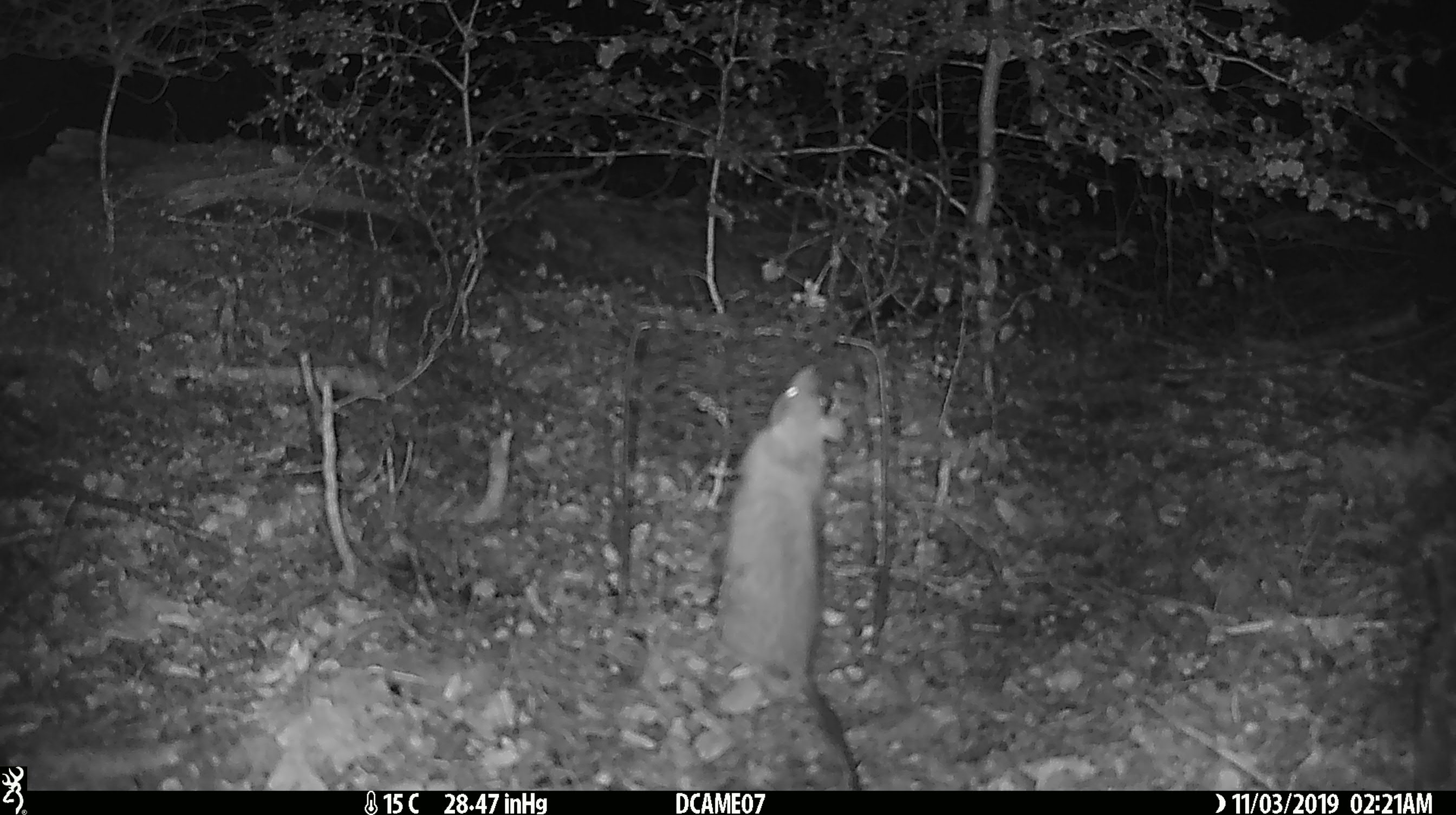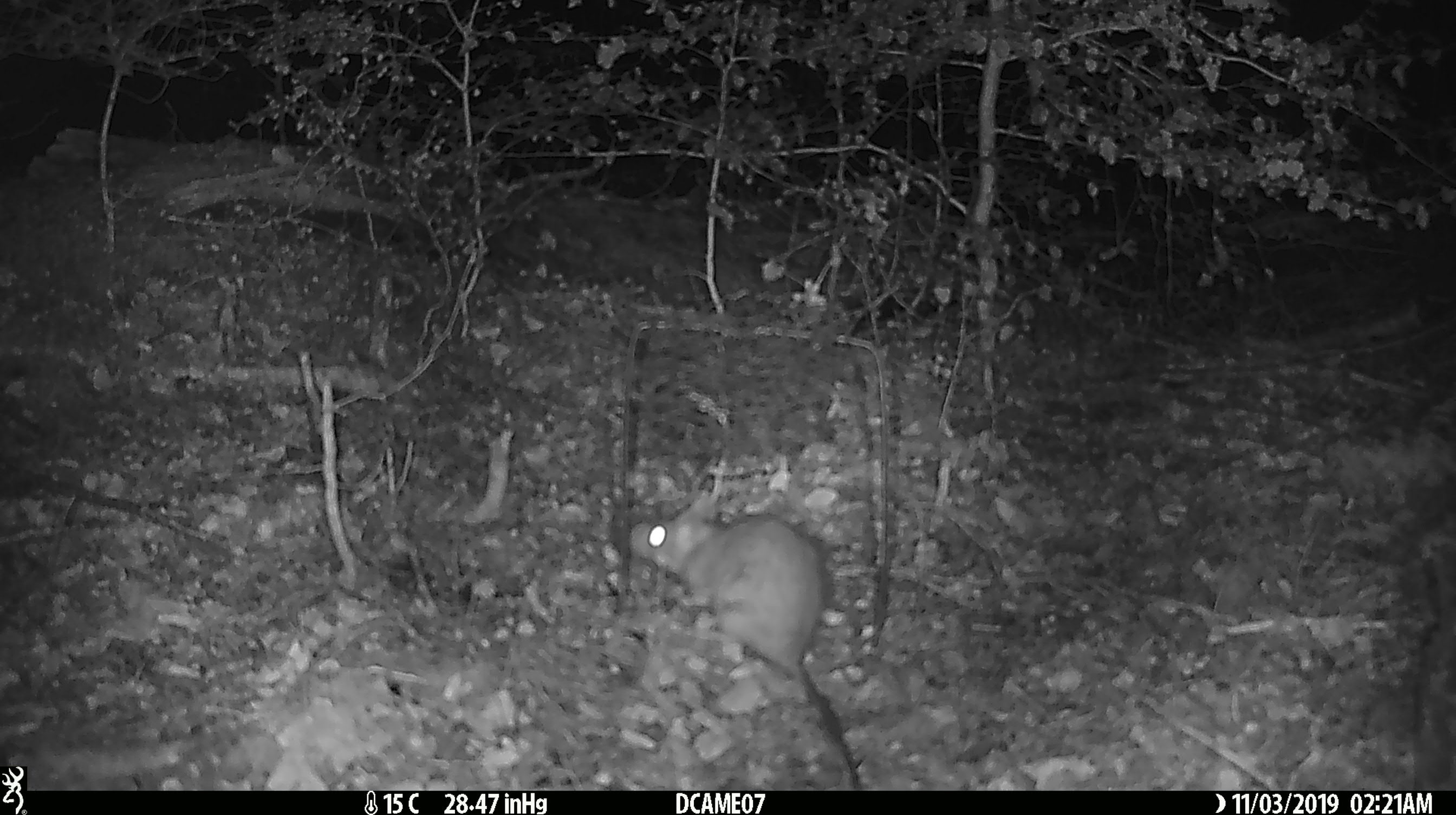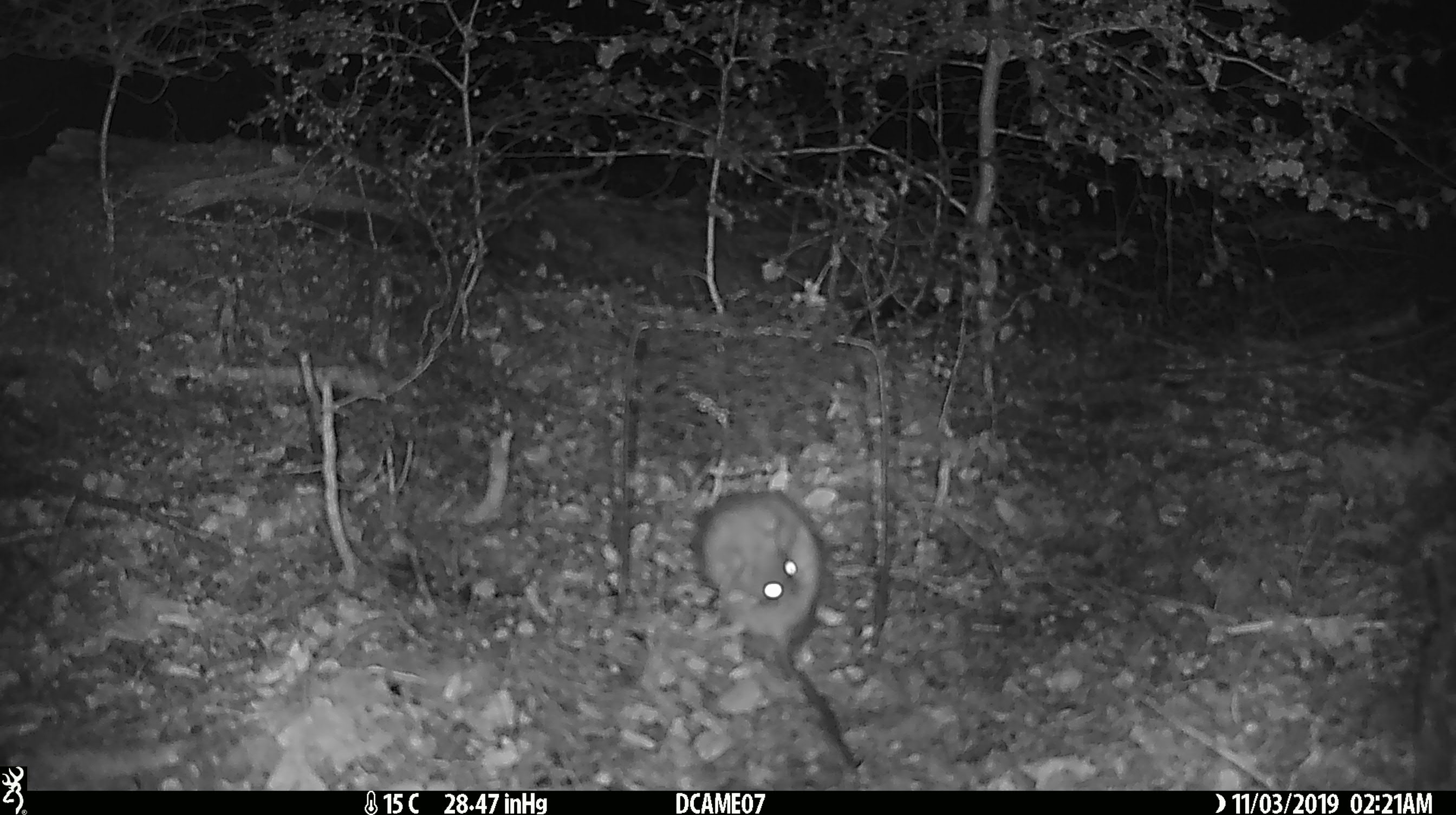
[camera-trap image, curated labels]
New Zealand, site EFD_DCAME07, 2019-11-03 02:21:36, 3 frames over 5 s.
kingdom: Animalia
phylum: Chordata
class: Mammalia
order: Rodentia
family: Muridae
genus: Rattus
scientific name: Rattus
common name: rat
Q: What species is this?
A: Rat (Rattus).